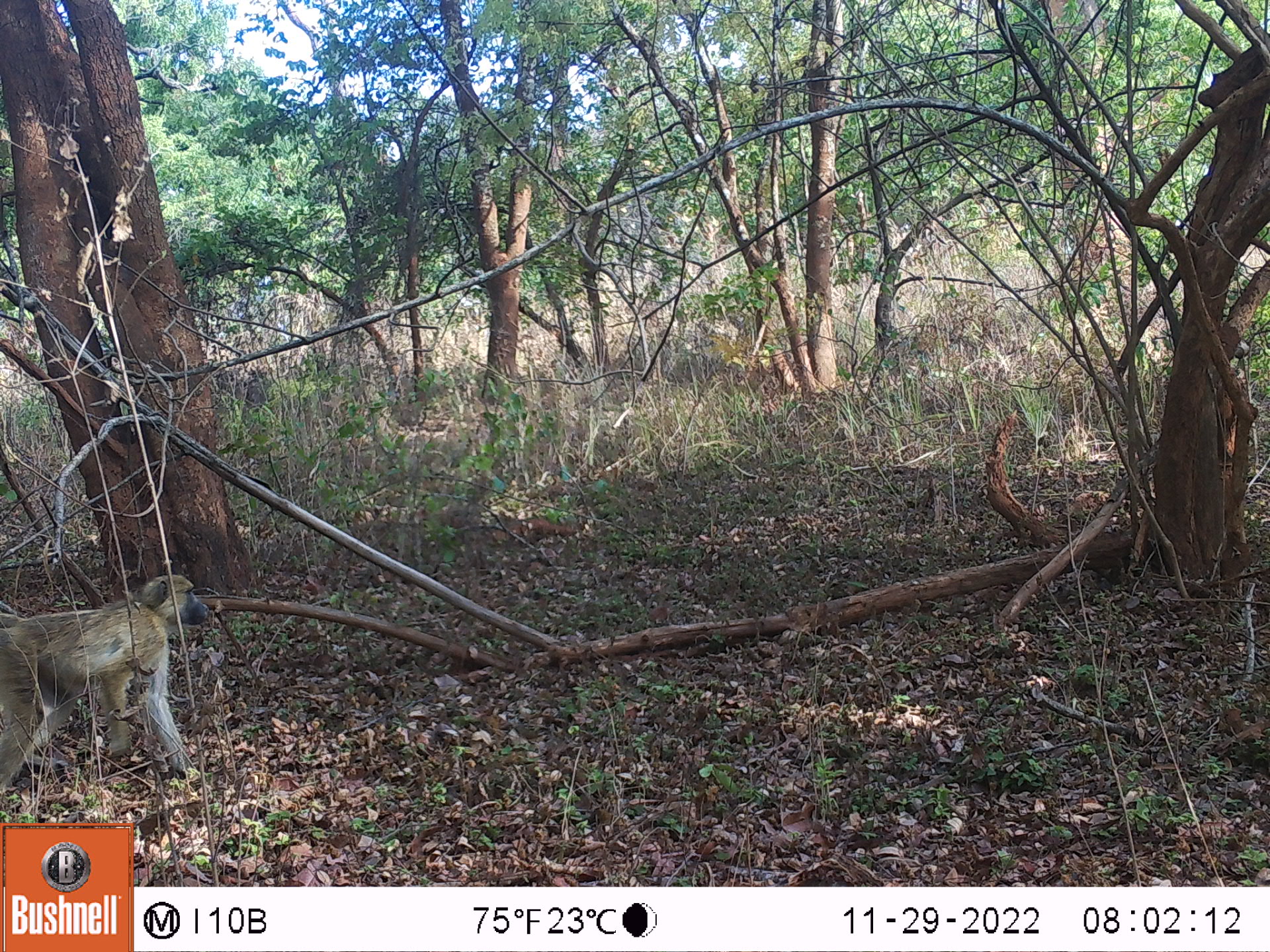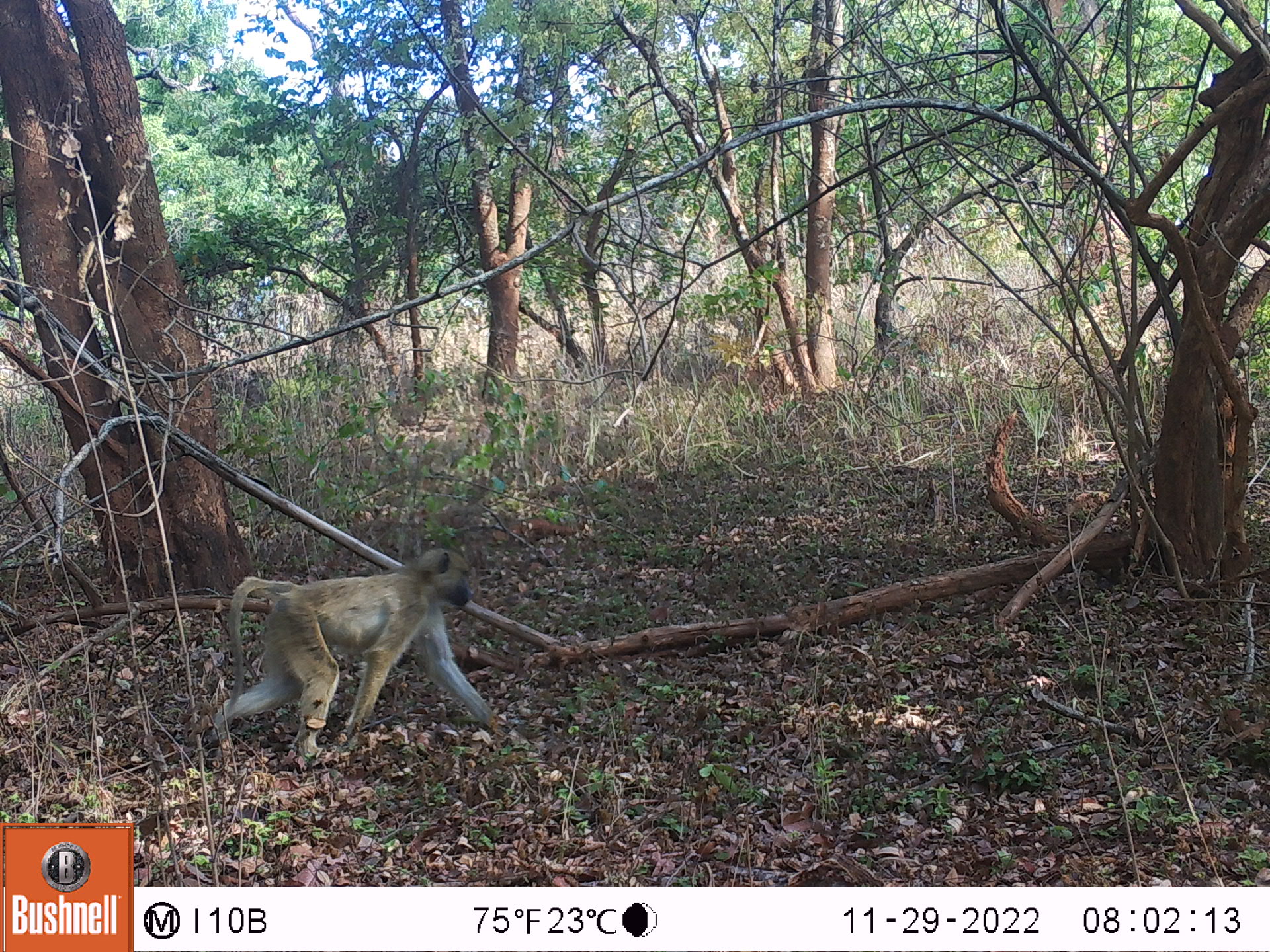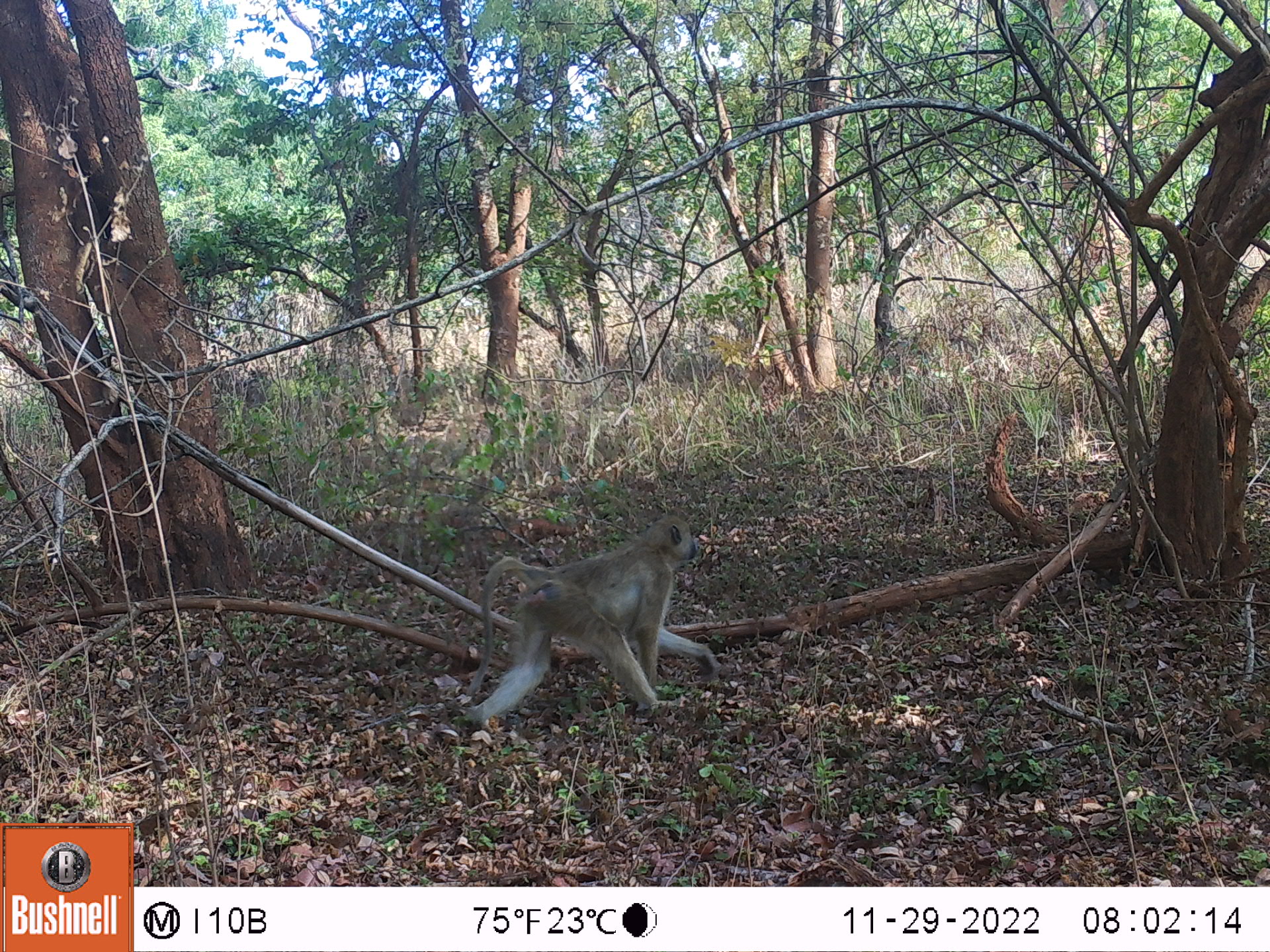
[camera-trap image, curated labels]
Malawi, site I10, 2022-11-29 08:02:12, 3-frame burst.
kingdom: Animalia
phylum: Chordata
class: Mammalia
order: Primates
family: Cercopithecidae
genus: Papio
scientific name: Papio cynocephalus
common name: yellow baboon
Yellow baboon (Papio cynocephalus), count 1.